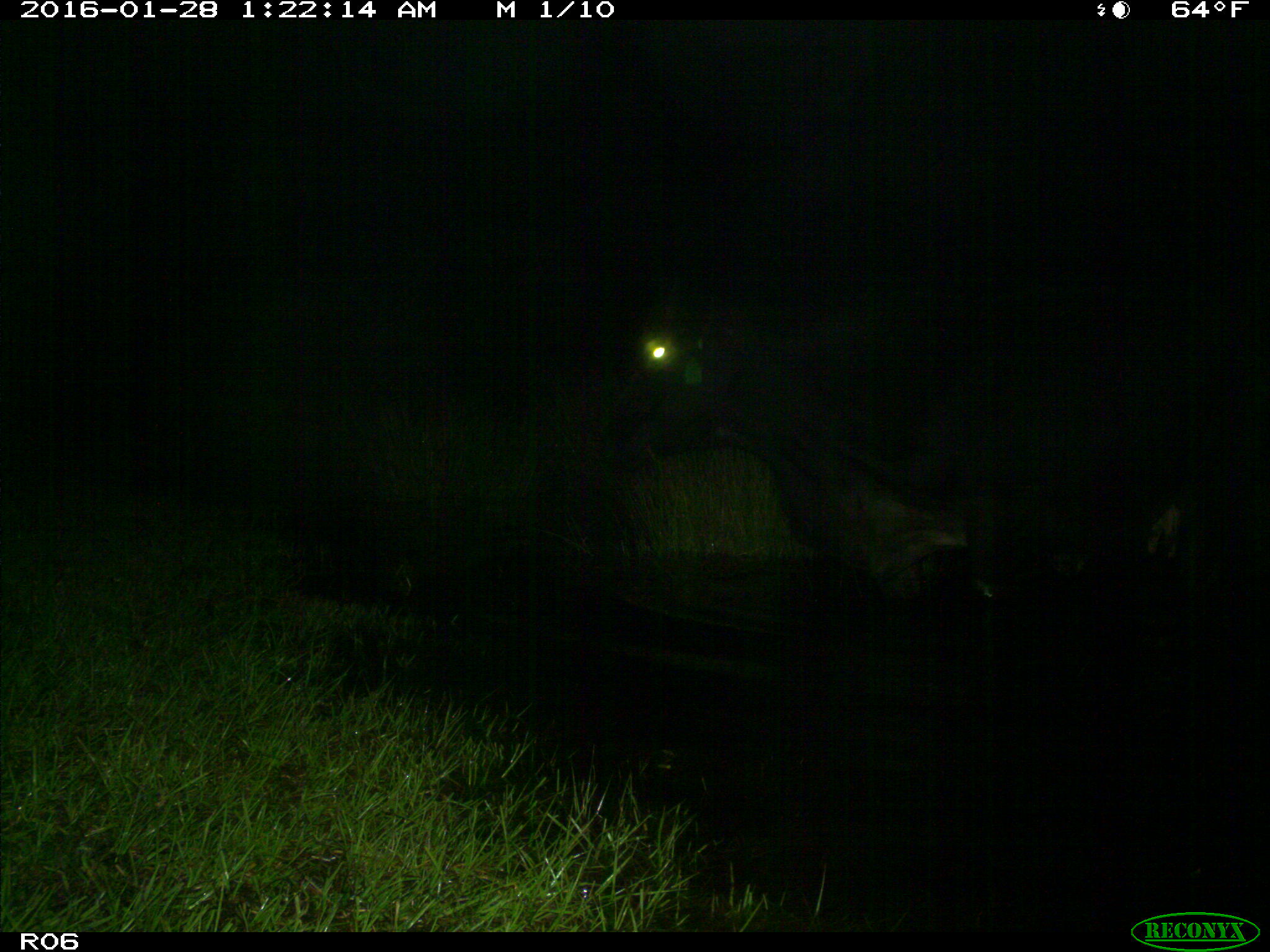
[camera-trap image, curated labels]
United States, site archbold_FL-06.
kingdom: Animalia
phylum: Chordata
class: Mammalia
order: Artiodactyla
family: Bovidae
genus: Bos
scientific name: Bos taurus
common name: domestic cow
Bos taurus (domestic cow).